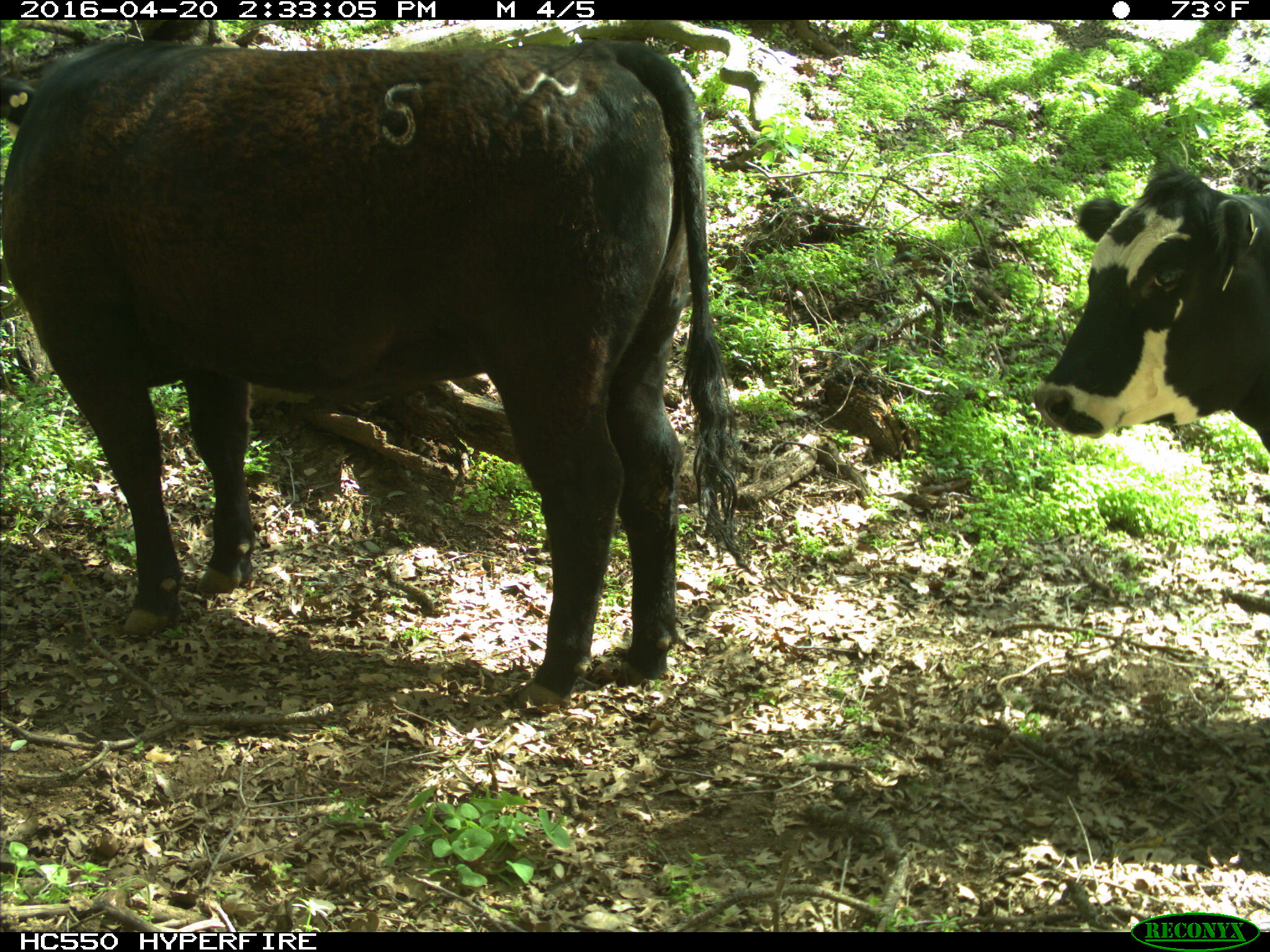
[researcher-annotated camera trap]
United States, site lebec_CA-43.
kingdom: Animalia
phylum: Chordata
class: Mammalia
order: Artiodactyla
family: Bovidae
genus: Bos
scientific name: Bos taurus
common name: domestic cow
Bos taurus (domestic cow).